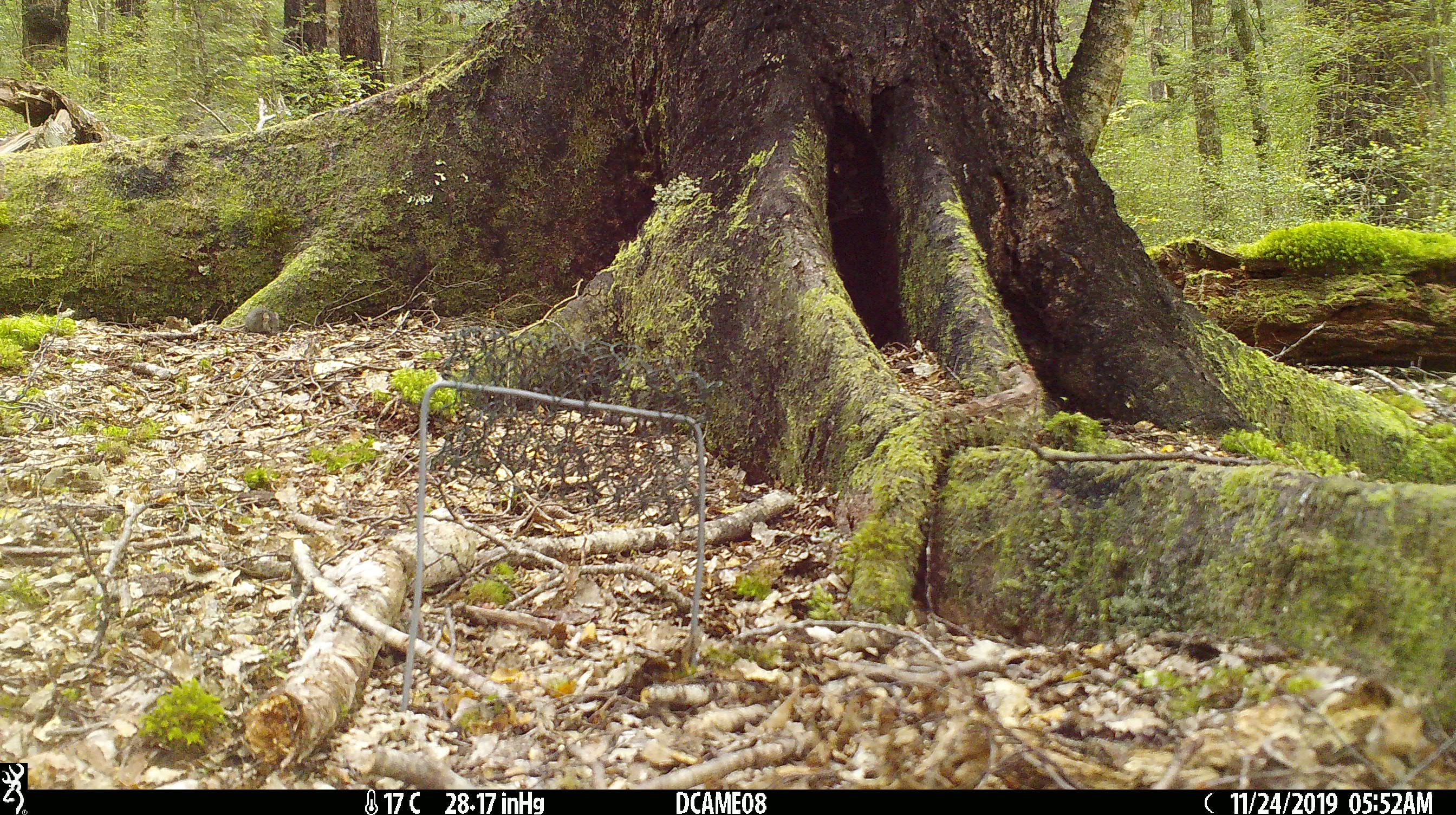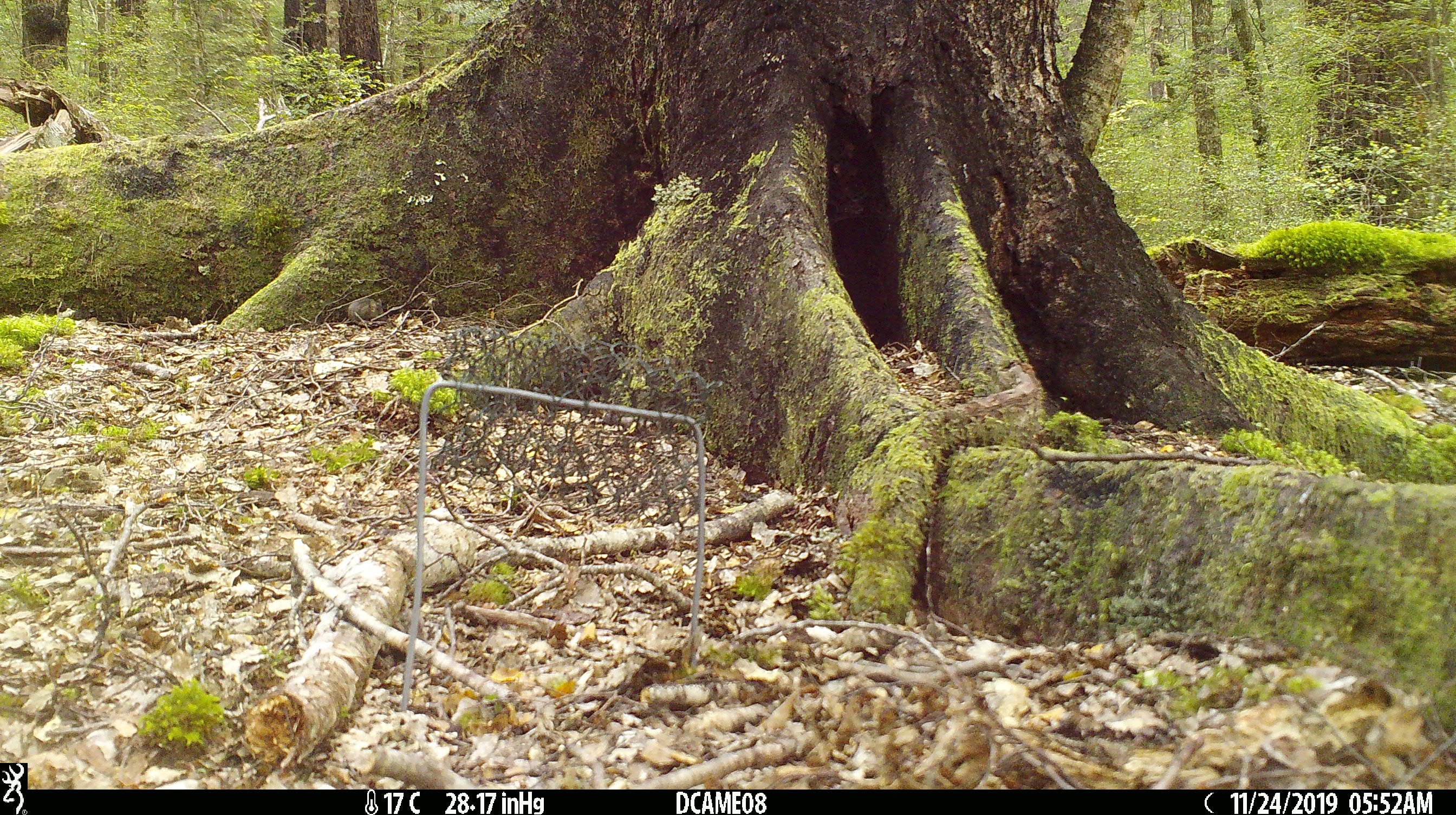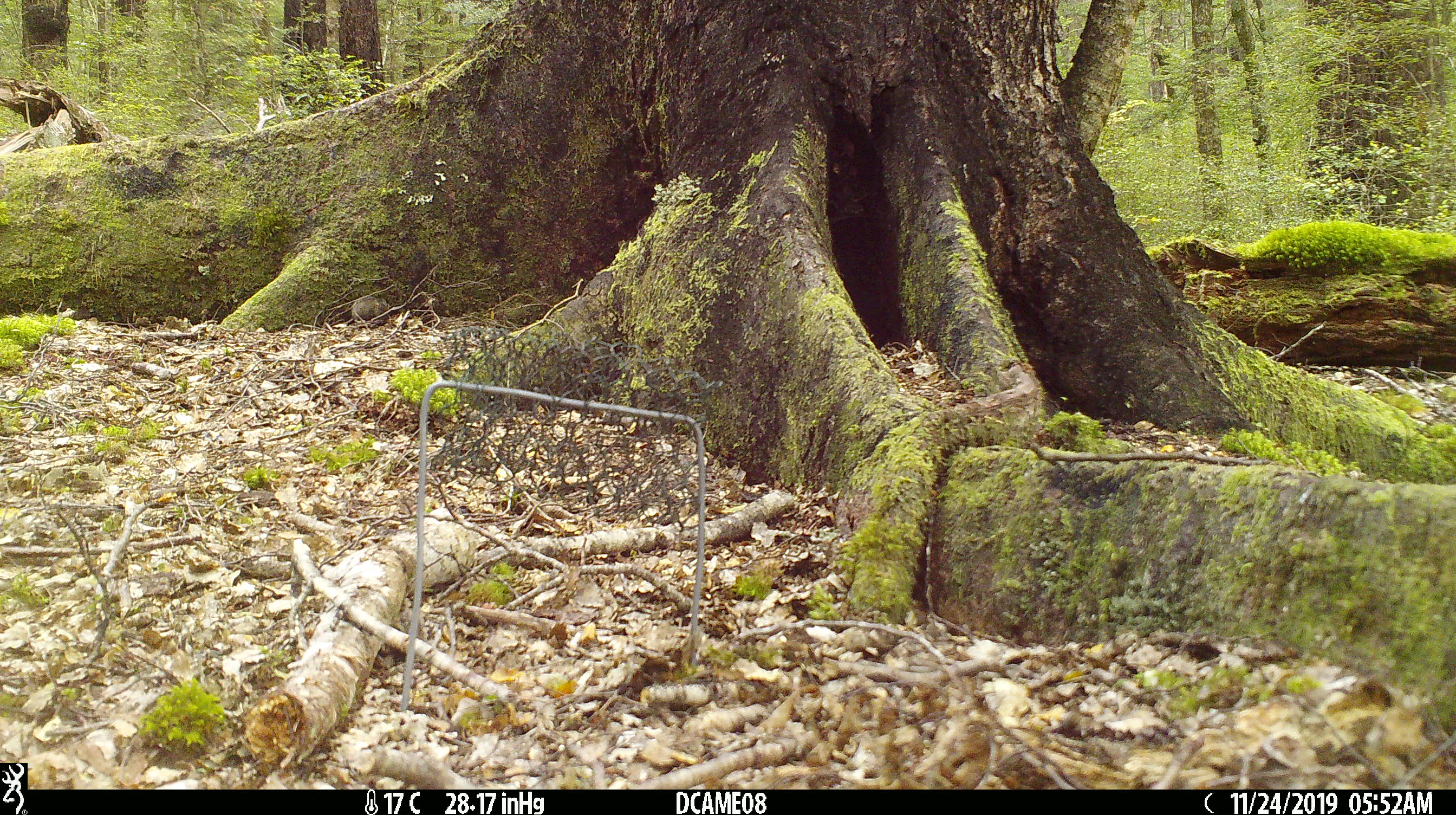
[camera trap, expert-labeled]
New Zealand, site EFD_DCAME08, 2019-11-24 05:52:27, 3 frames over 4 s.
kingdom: Animalia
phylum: Chordata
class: Mammalia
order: Rodentia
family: Muridae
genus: Mus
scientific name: Mus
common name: mouse